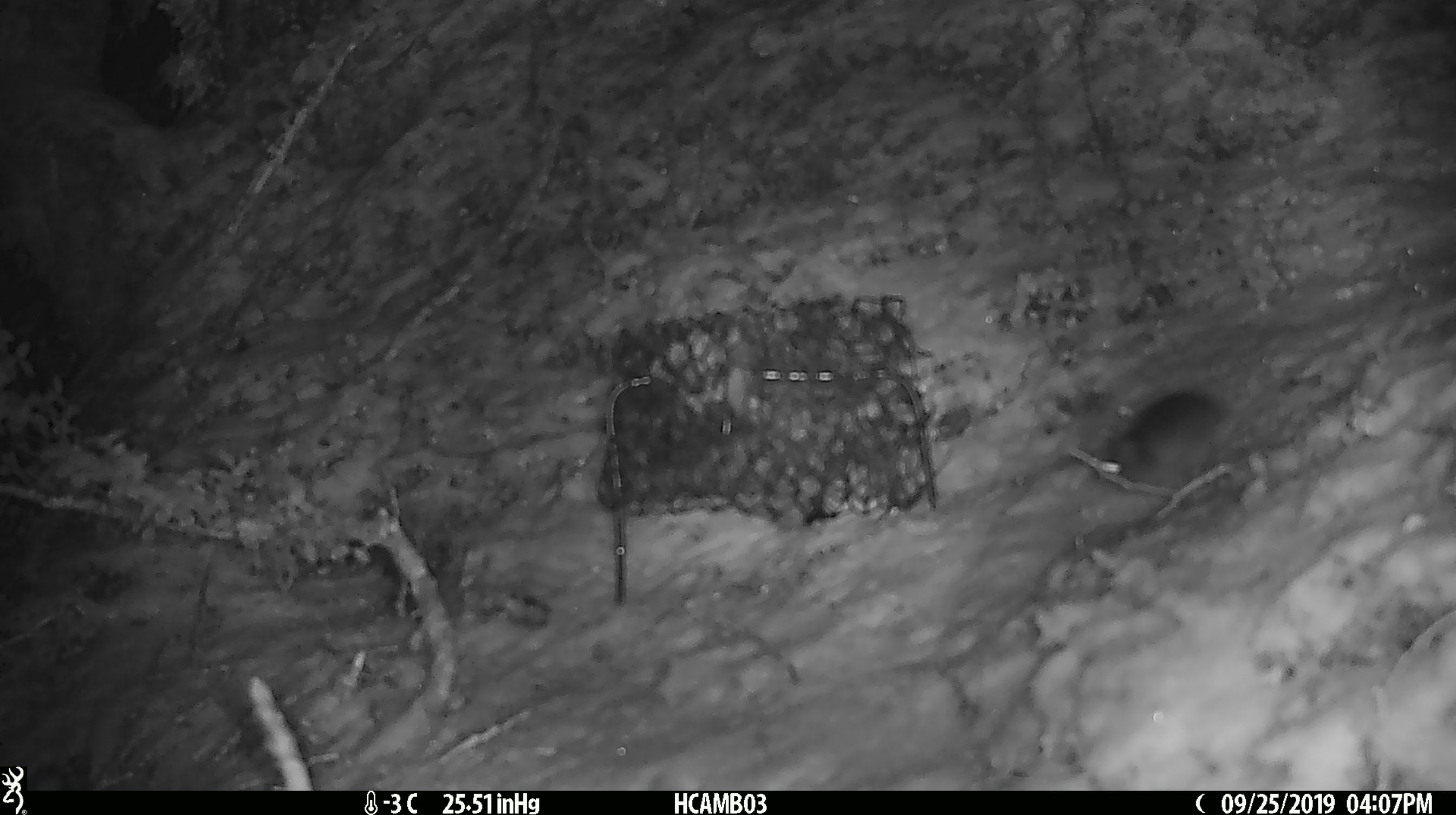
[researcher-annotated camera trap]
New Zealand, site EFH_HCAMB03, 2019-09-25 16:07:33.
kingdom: Animalia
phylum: Chordata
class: Mammalia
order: Rodentia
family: Muridae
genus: Mus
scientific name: Mus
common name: mouse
Mouse (Mus).